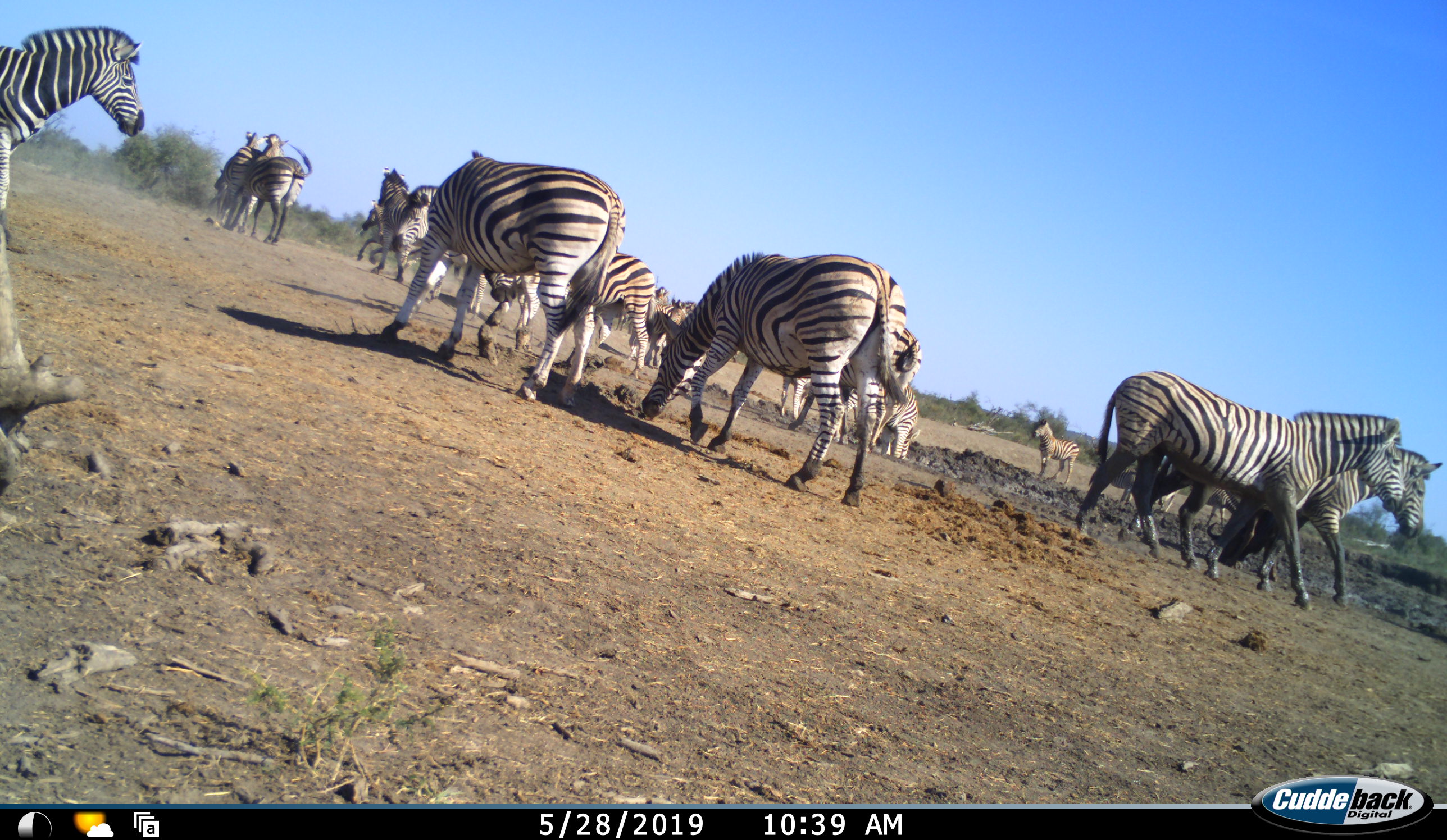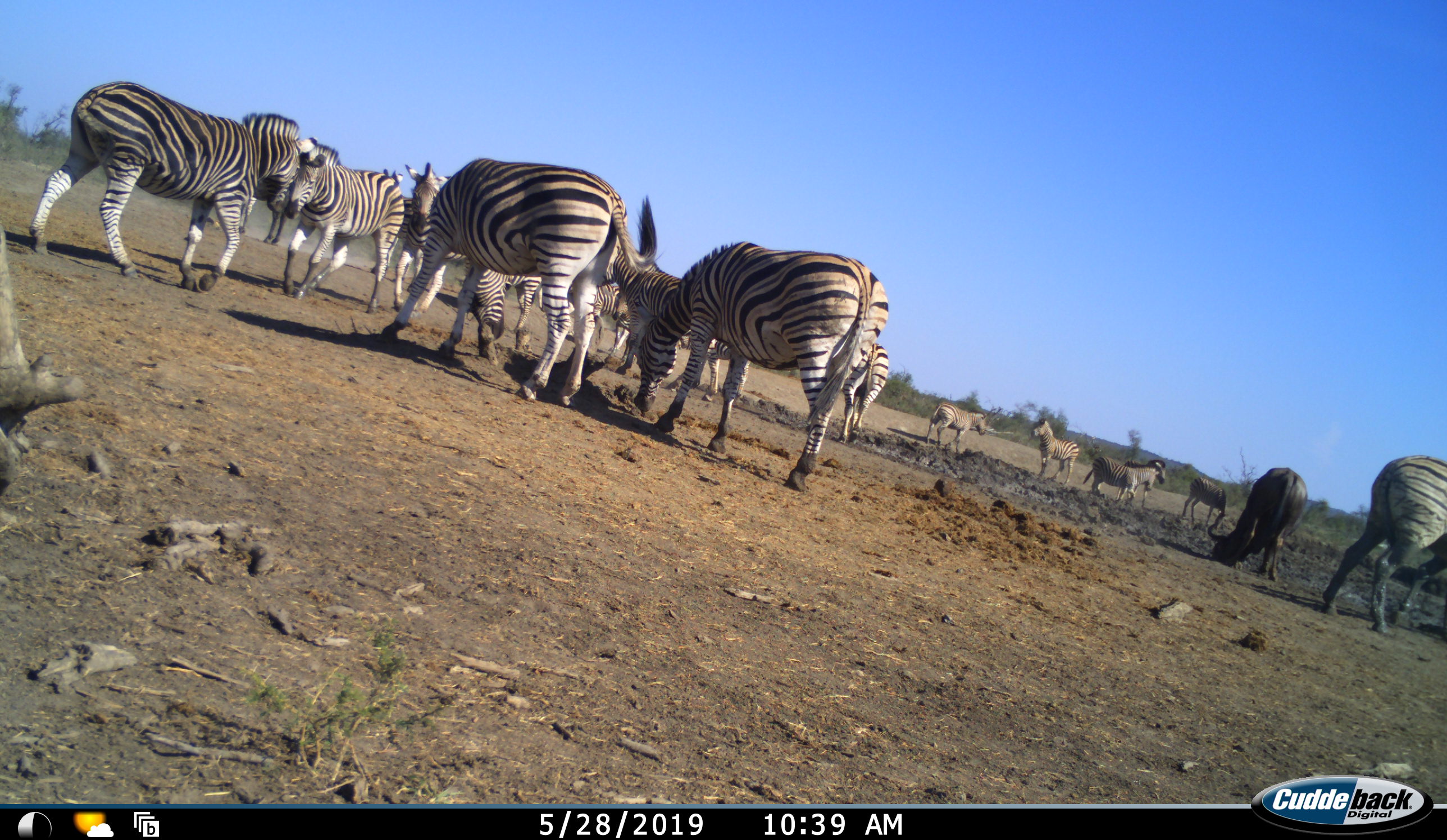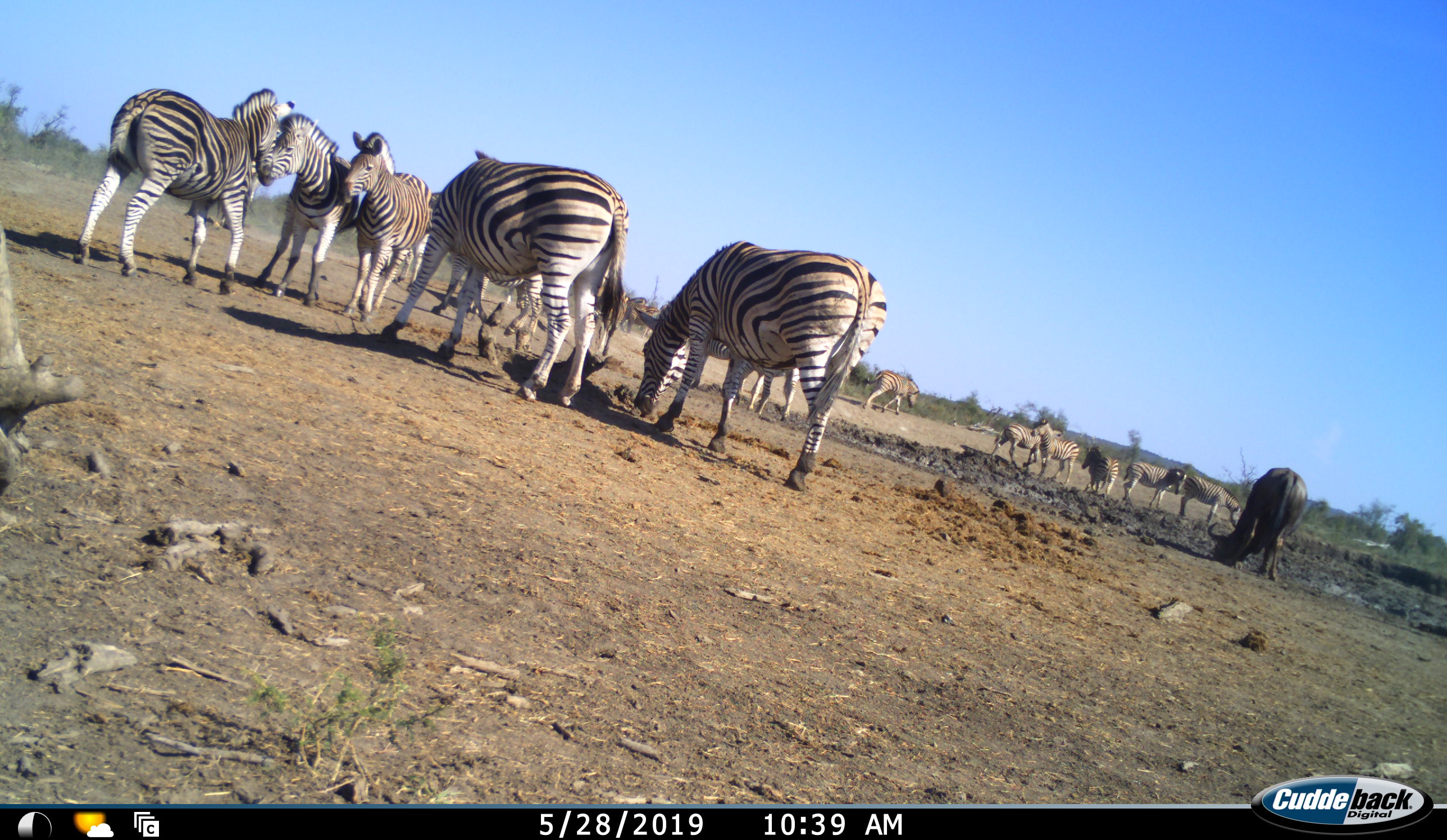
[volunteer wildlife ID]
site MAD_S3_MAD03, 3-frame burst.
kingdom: Animalia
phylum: Chordata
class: Mammalia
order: Perissodactyla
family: Equidae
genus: Equus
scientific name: Equus quagga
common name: plains zebra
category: zebraplains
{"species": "zebraplains (plains zebra) (Equus quagga)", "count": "11-50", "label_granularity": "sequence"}